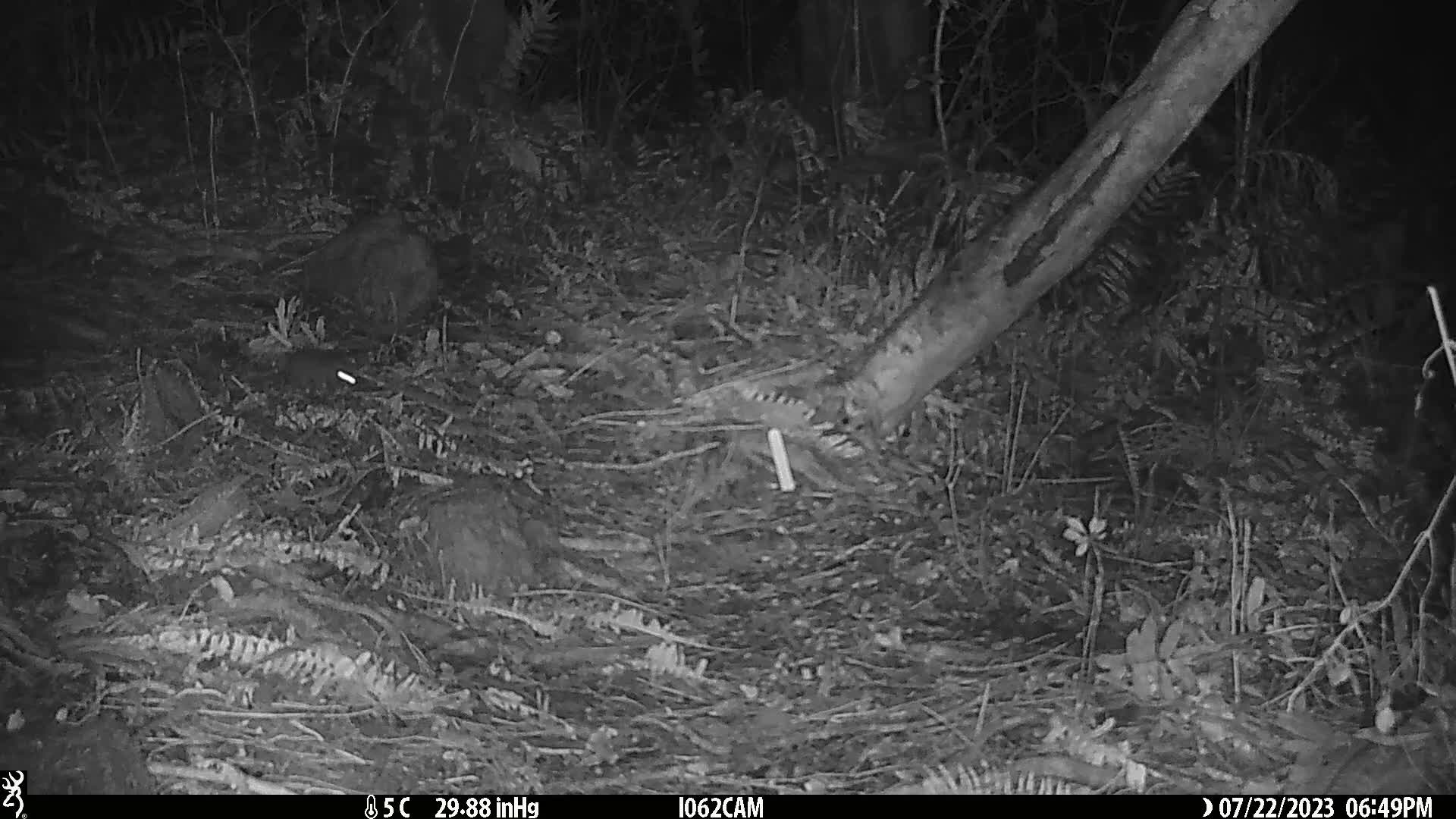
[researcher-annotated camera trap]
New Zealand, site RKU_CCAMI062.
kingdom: Animalia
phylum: Chordata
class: Mammalia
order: Rodentia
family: Muridae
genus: Rattus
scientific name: Rattus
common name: rat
Rat (Rattus).